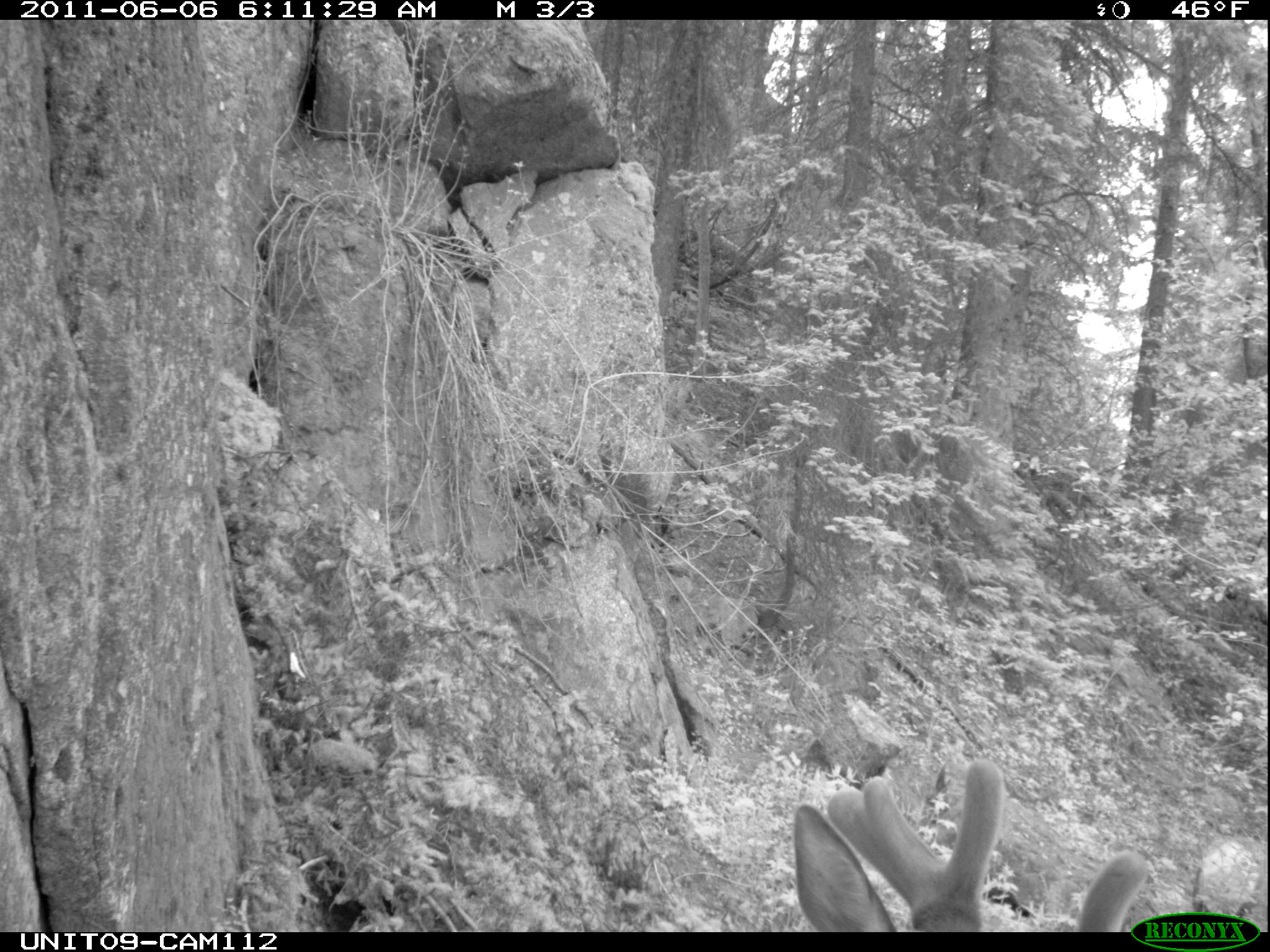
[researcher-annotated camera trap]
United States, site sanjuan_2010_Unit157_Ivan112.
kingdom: Animalia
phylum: Chordata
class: Mammalia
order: Artiodactyla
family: Cervidae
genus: Cervus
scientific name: Cervus elaphus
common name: red deer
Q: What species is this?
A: Cervus elaphus (red deer).